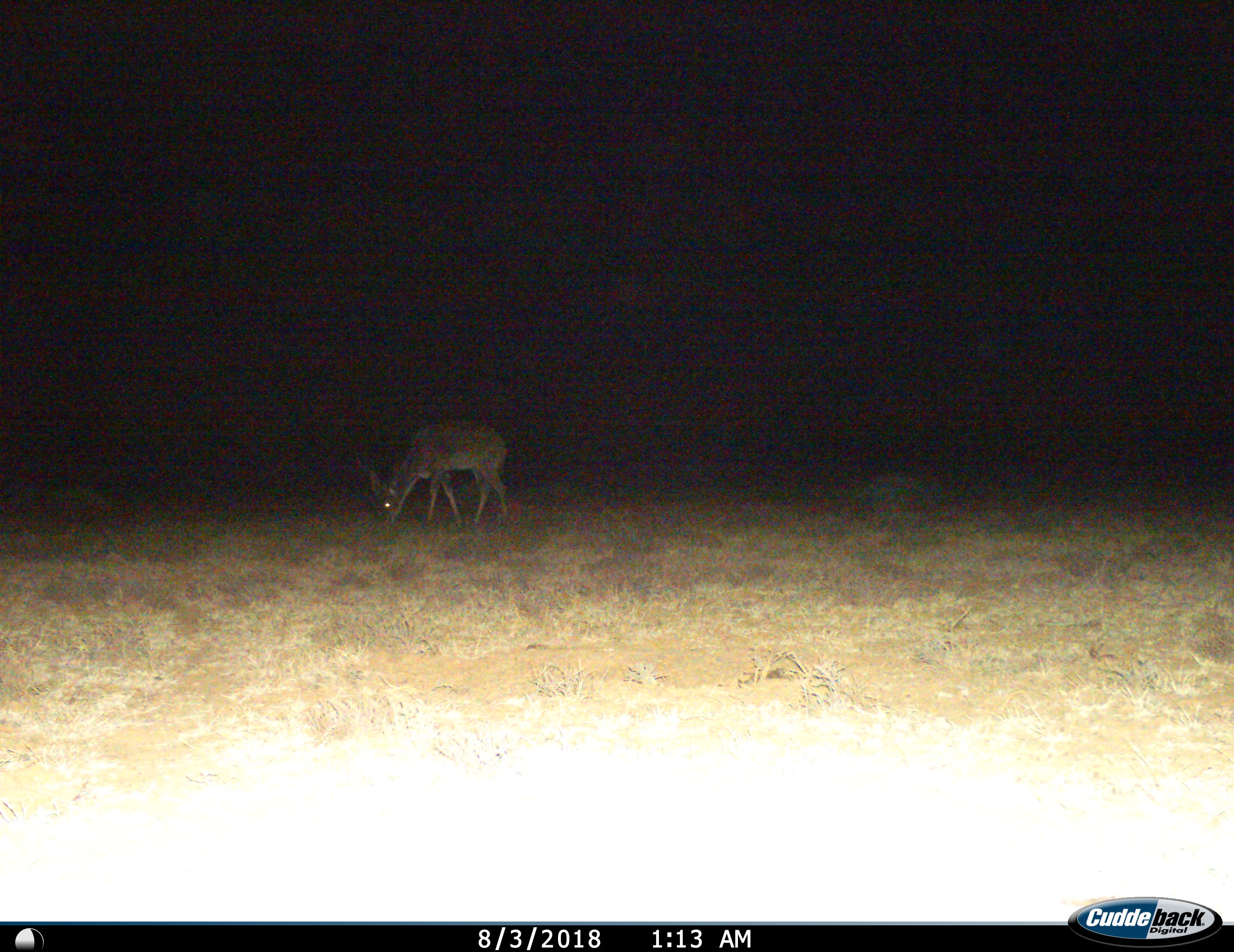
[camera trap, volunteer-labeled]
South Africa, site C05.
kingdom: Animalia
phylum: Chordata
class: Mammalia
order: Artiodactyla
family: Bovidae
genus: Tragelaphus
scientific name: Tragelaphus strepsiceros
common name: greater kudu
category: kudu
Kudu (greater kudu) (Tragelaphus strepsiceros), count 1. Behavior (volunteer vote fractions): standing 33%, resting 0%, moving 33%, interacting 0%. Young present (vote fraction): 0%. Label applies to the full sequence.